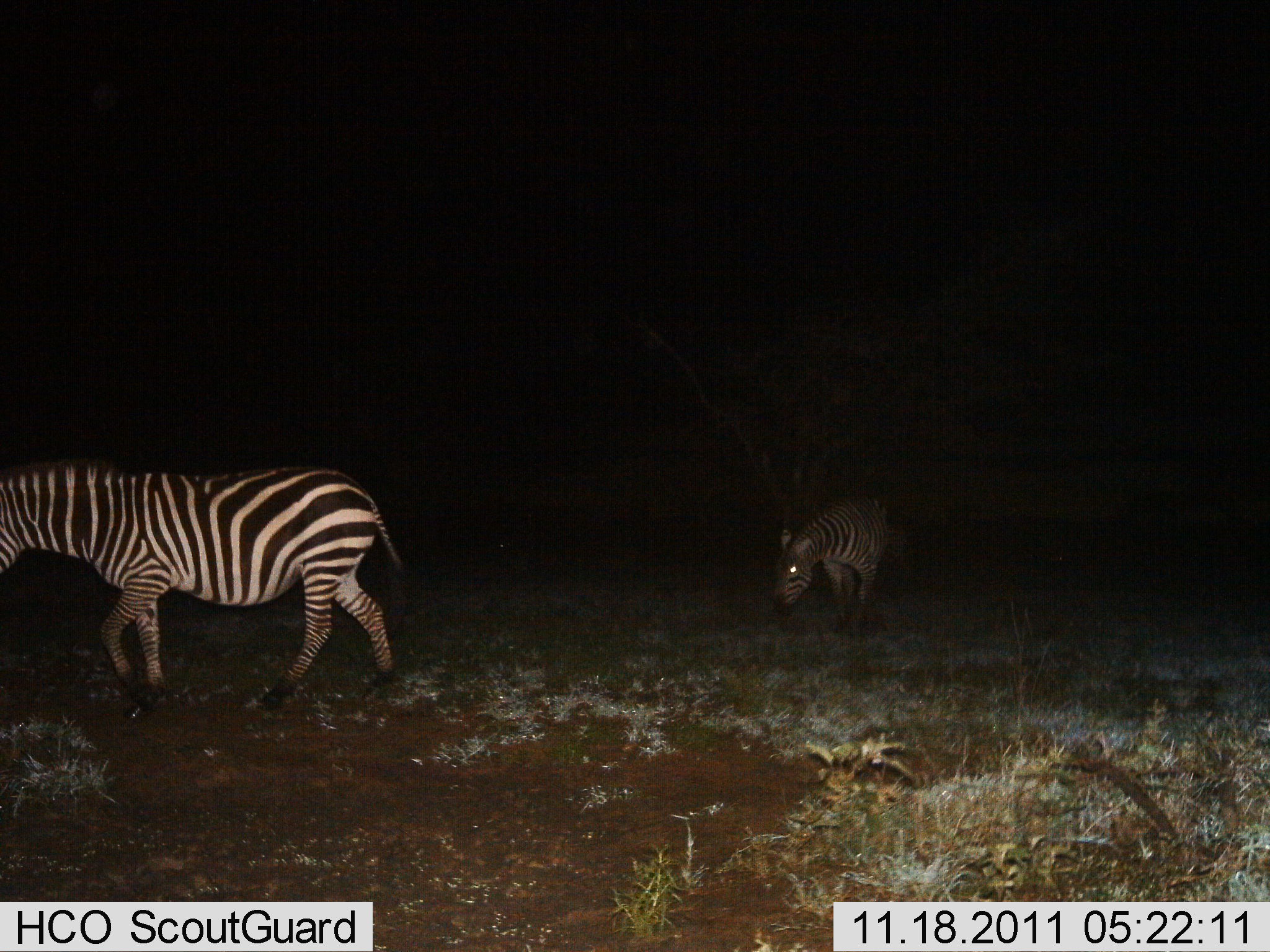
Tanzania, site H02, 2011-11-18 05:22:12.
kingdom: Animalia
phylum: Chordata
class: Mammalia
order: Perissodactyla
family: Equidae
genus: Equus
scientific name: Equus quagga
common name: plains zebra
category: zebra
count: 2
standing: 7%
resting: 0%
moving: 93%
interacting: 0%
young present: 14%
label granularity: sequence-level